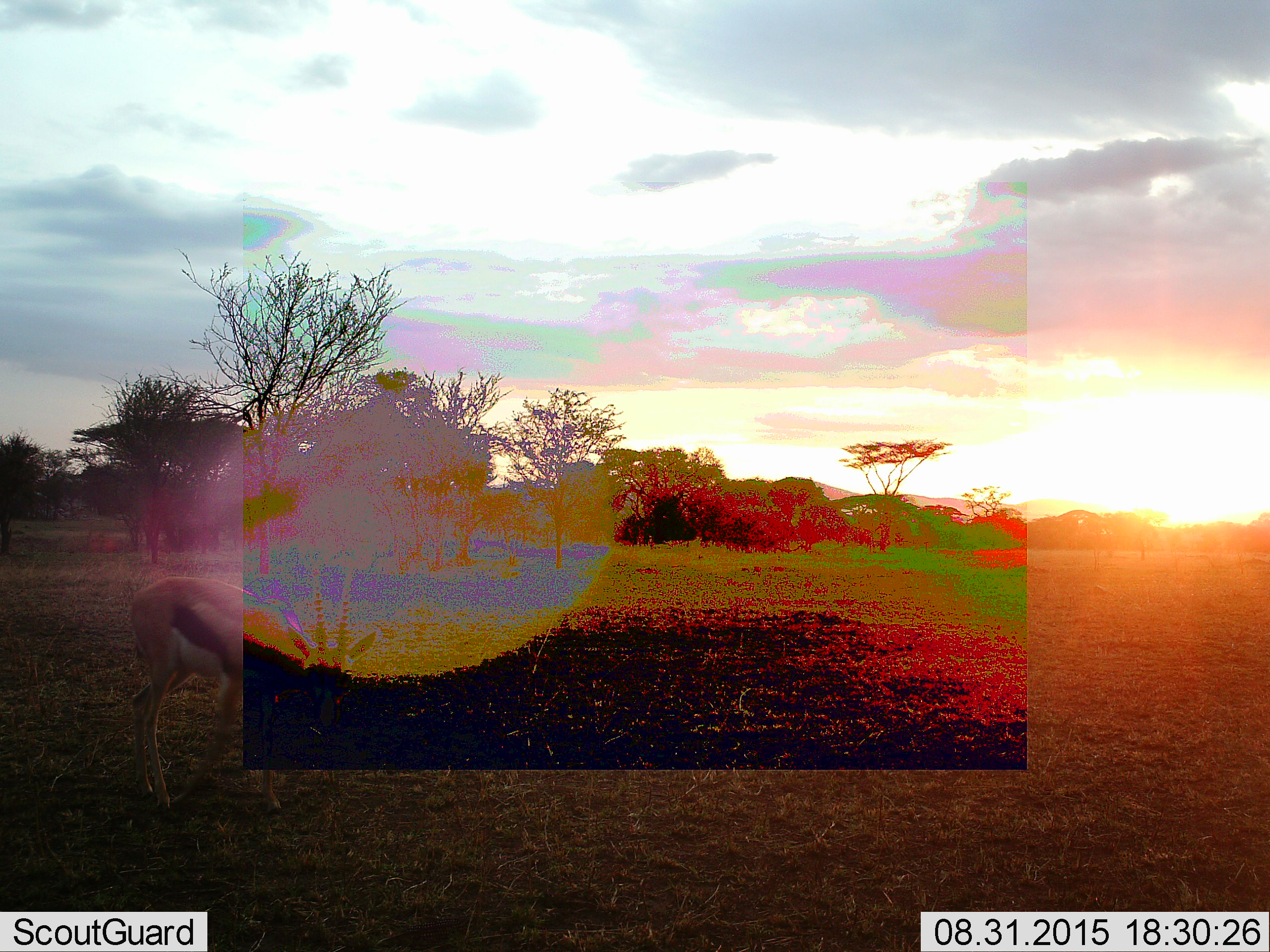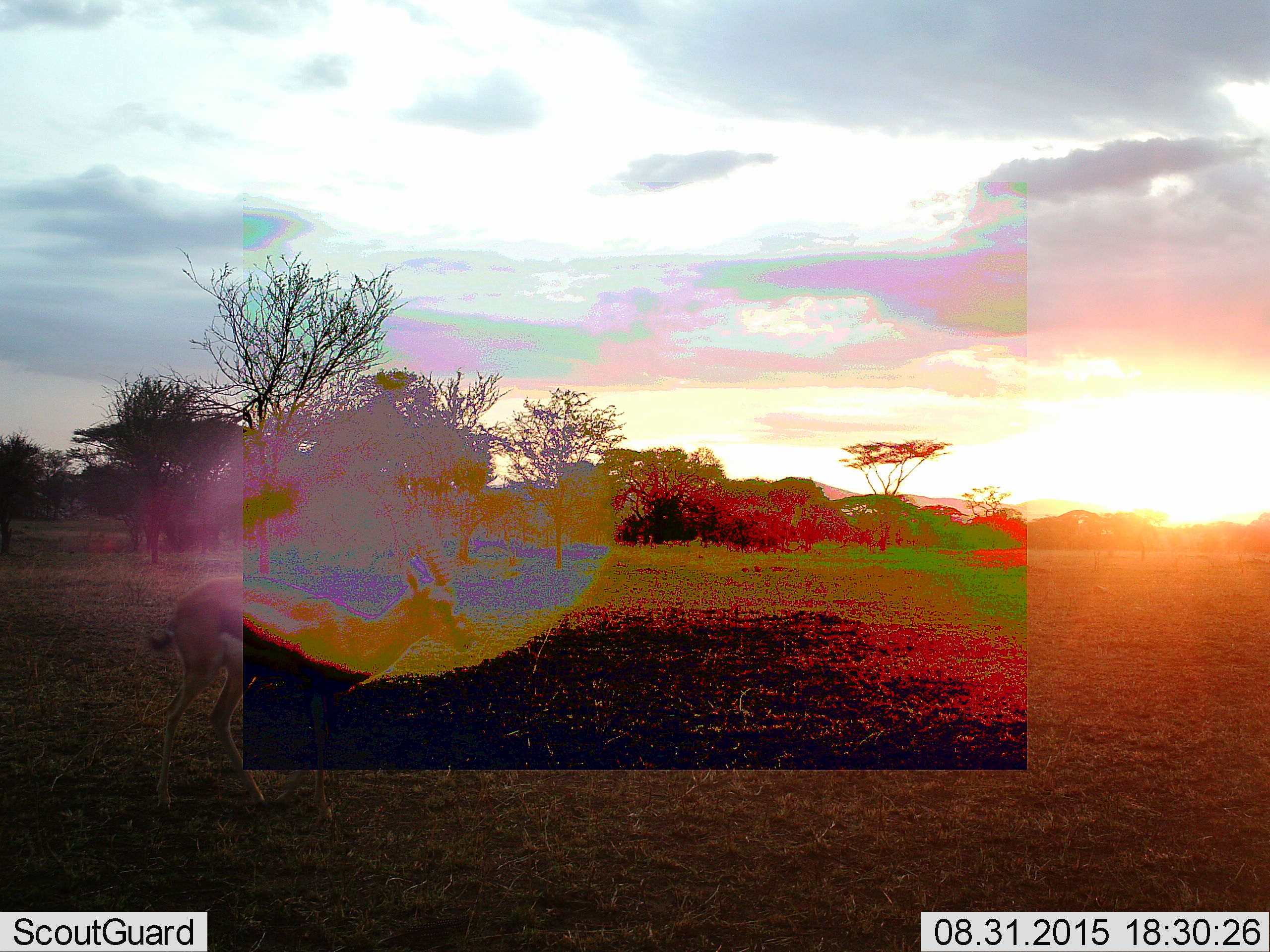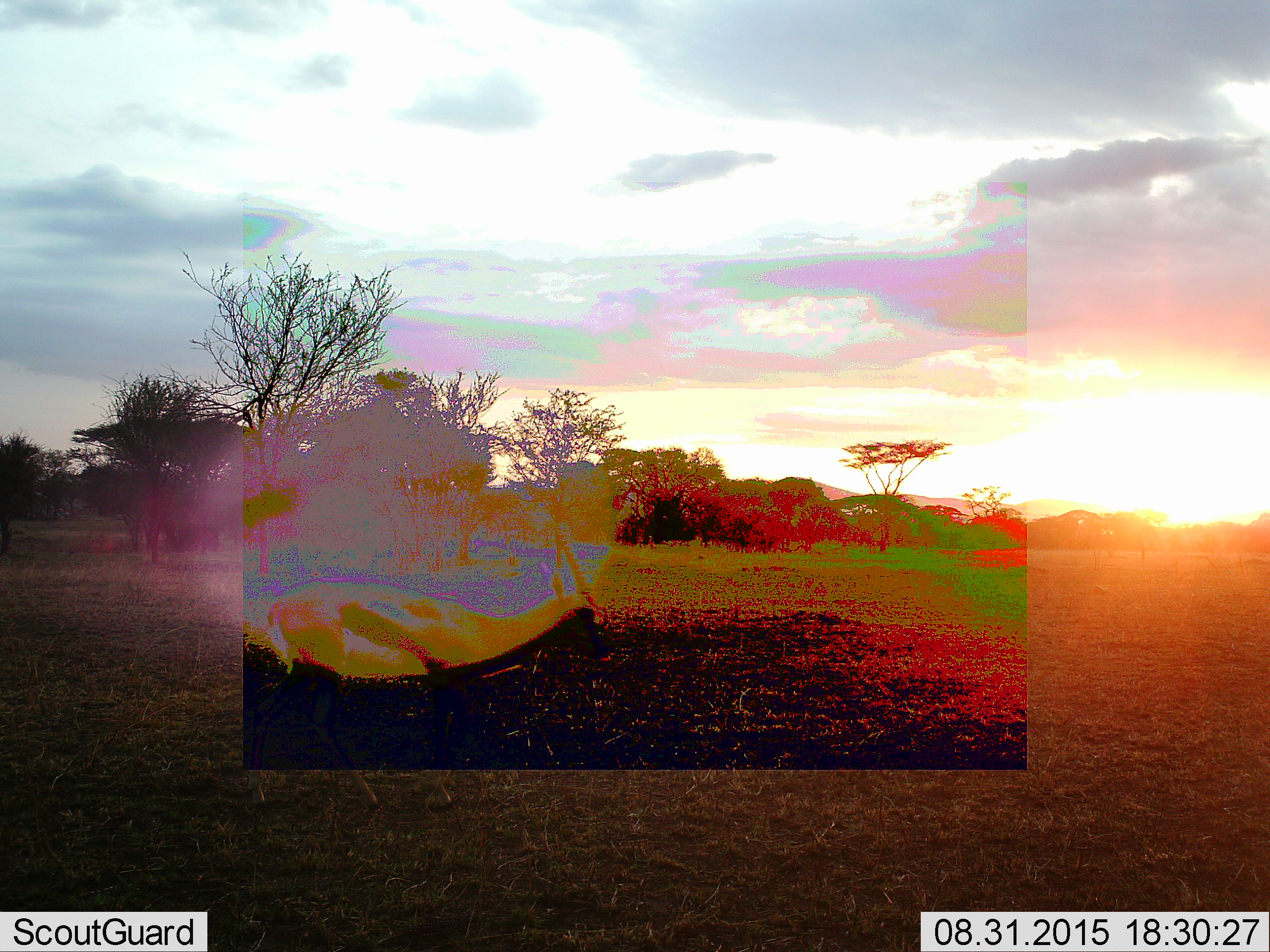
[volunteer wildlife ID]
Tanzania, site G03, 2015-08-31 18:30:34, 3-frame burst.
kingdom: Animalia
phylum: Chordata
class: Mammalia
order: Artiodactyla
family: Bovidae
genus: Eudorcas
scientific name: Eudorcas thomsonii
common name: thomson's gazelle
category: gazellethomsons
Gazellethomsons (thomson's gazelle) (Eudorcas thomsonii), count 1. Behavior (volunteer vote fractions): standing 12%, resting 0%, moving 82%, interacting 0%. Young present (vote fraction): 0%. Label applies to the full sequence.